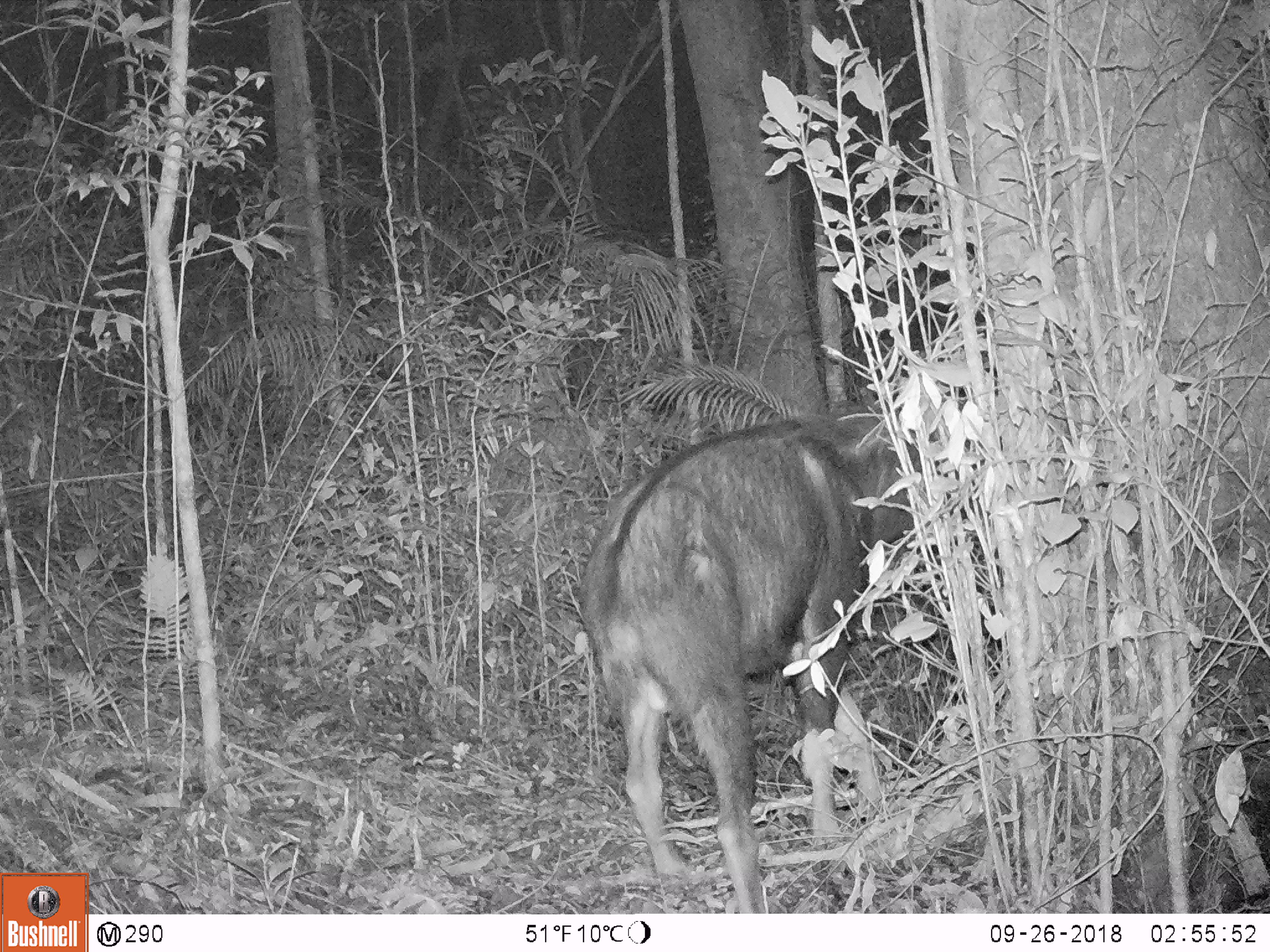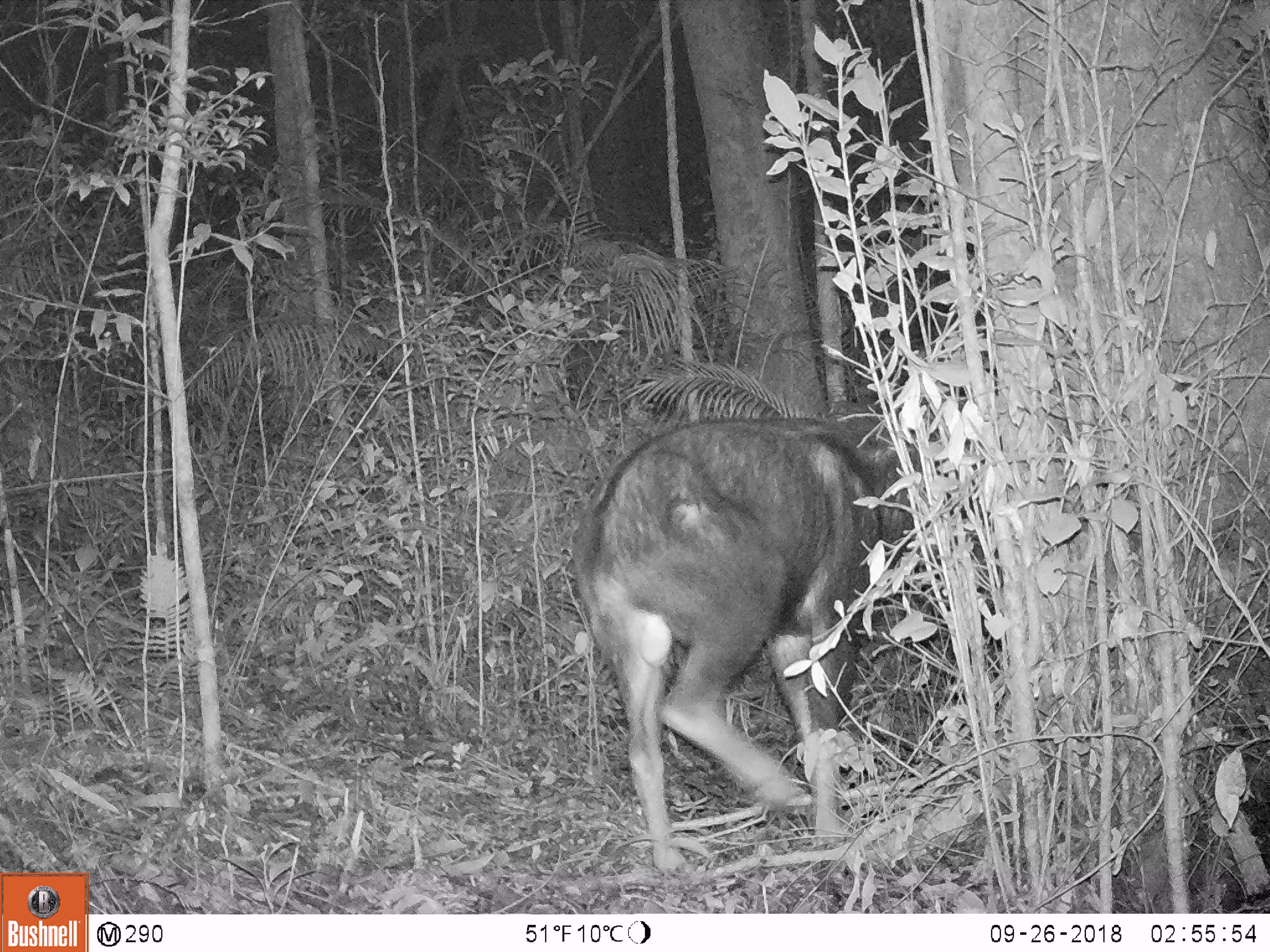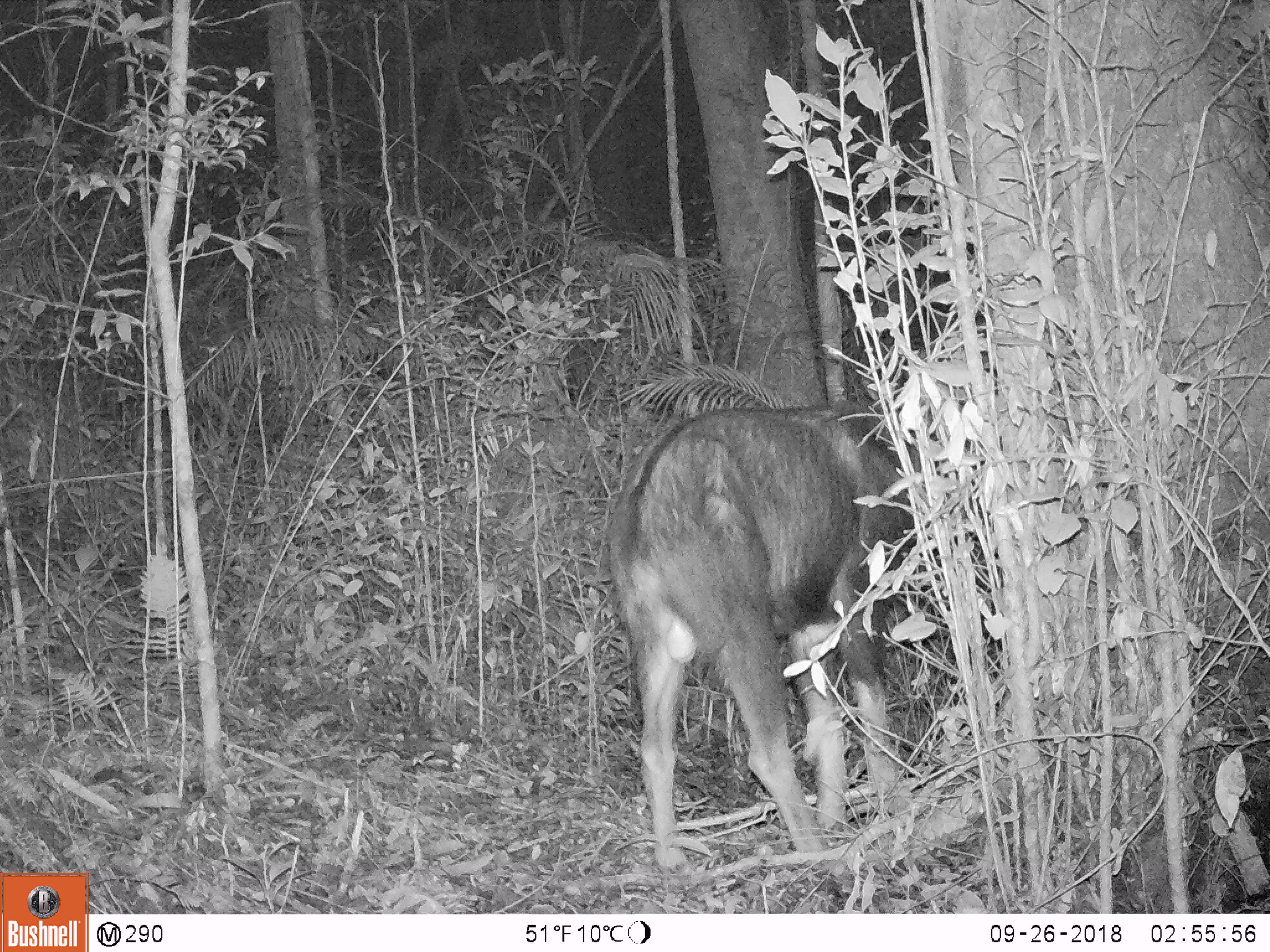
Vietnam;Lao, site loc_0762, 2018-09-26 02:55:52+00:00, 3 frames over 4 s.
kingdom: Animalia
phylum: Chordata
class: Mammalia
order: Artiodactyla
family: Bovidae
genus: Capricornis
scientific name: Capricornis sumatraensis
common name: chinese serow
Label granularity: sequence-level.